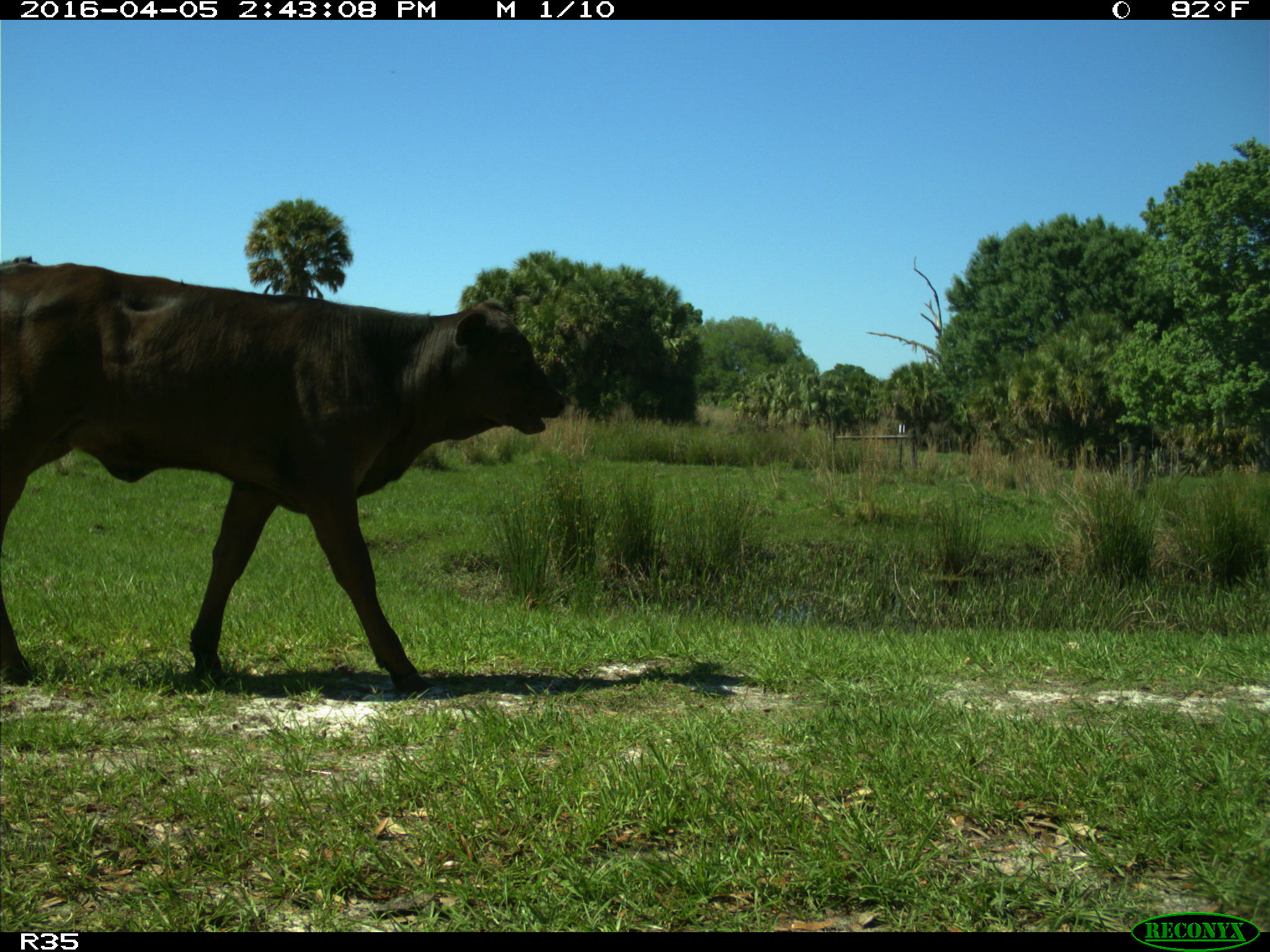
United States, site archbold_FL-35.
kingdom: Animalia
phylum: Chordata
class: Mammalia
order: Artiodactyla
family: Bovidae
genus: Bos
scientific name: Bos taurus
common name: domestic cow